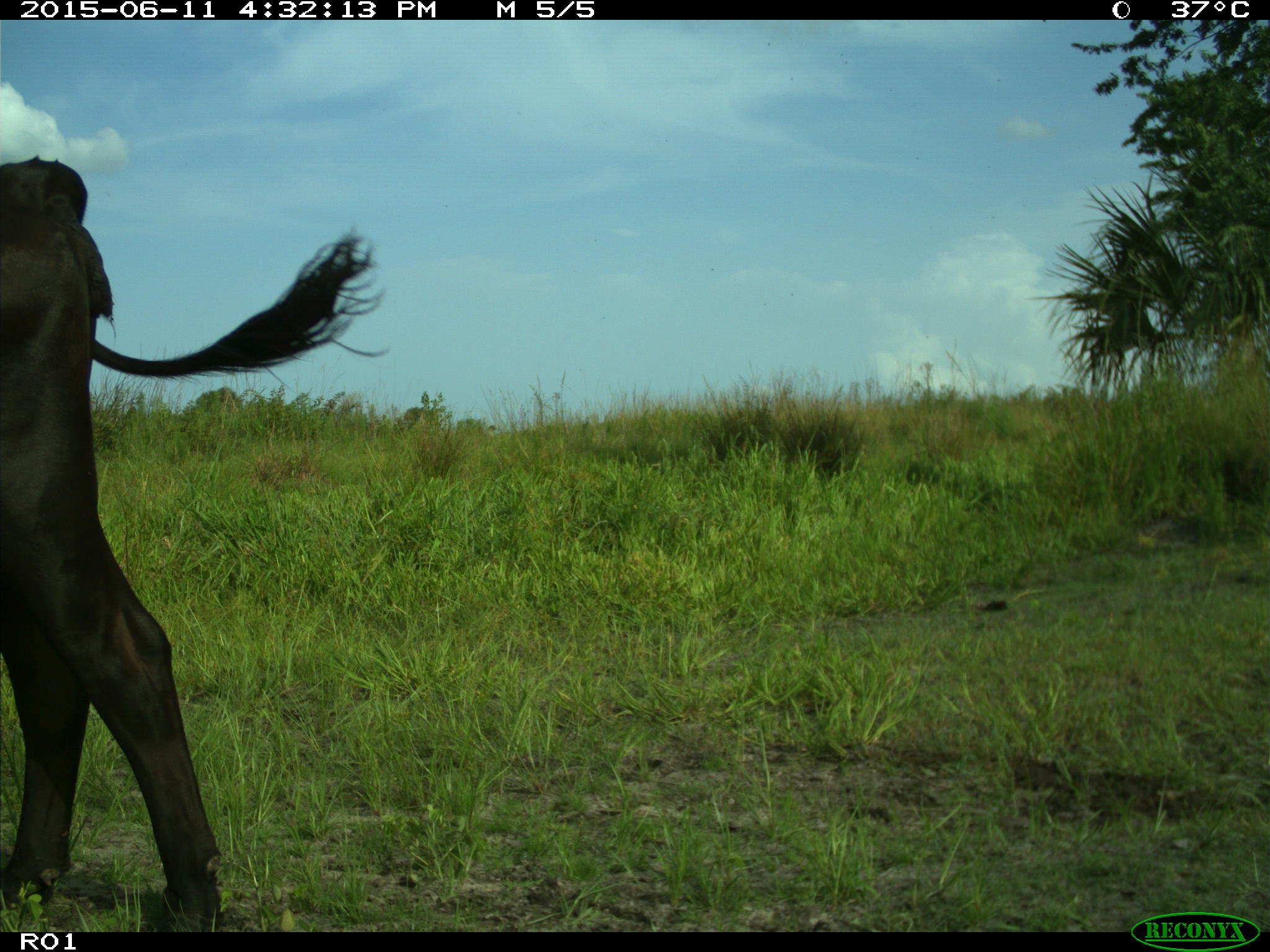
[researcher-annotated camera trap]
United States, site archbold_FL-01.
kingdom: Animalia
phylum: Chordata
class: Mammalia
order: Artiodactyla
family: Bovidae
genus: Bos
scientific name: Bos taurus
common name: domestic cow